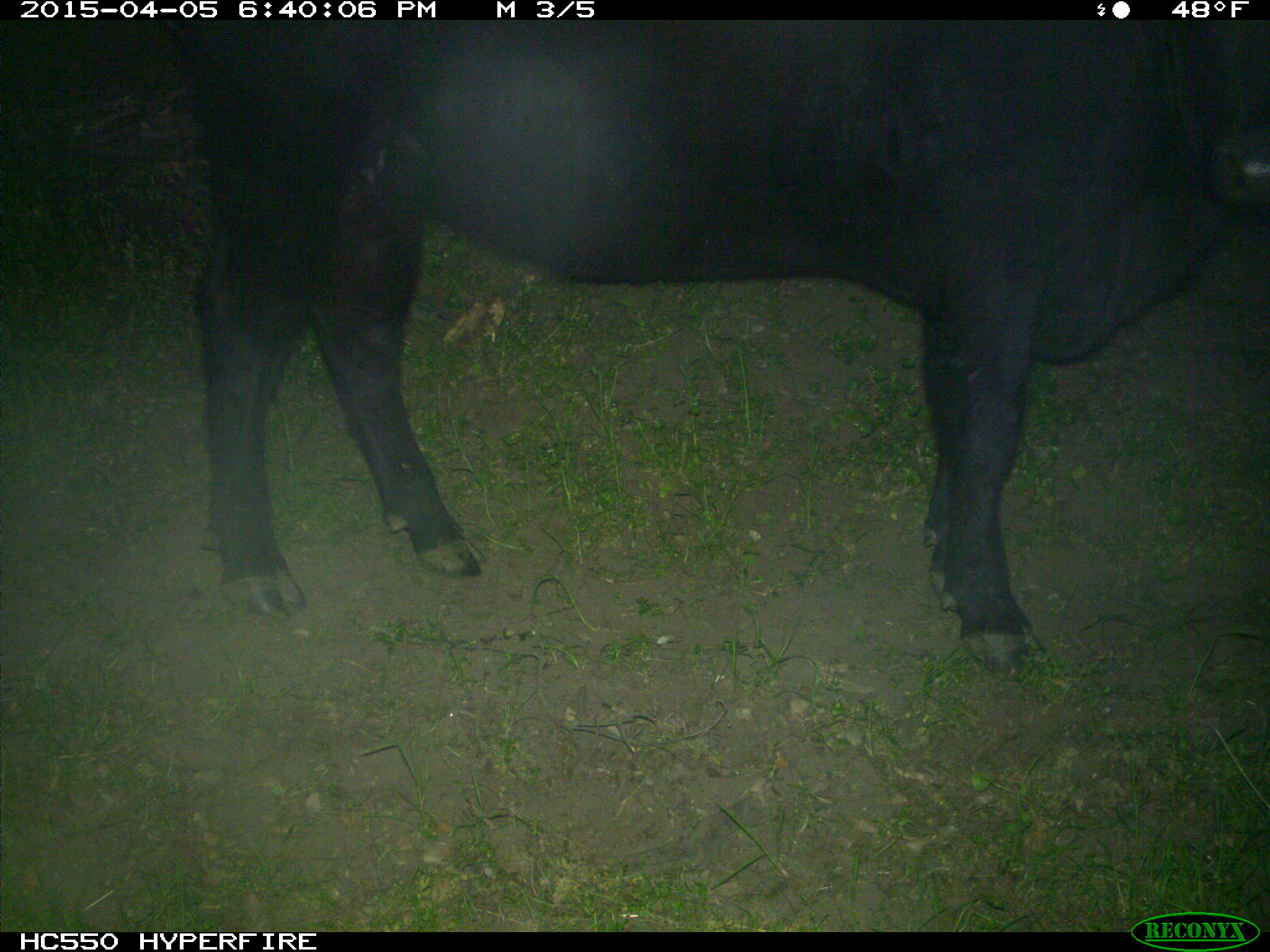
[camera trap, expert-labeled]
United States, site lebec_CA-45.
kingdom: Animalia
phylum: Chordata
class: Mammalia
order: Artiodactyla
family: Bovidae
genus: Bos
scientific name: Bos taurus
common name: domestic cow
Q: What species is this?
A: Bos taurus (domestic cow).